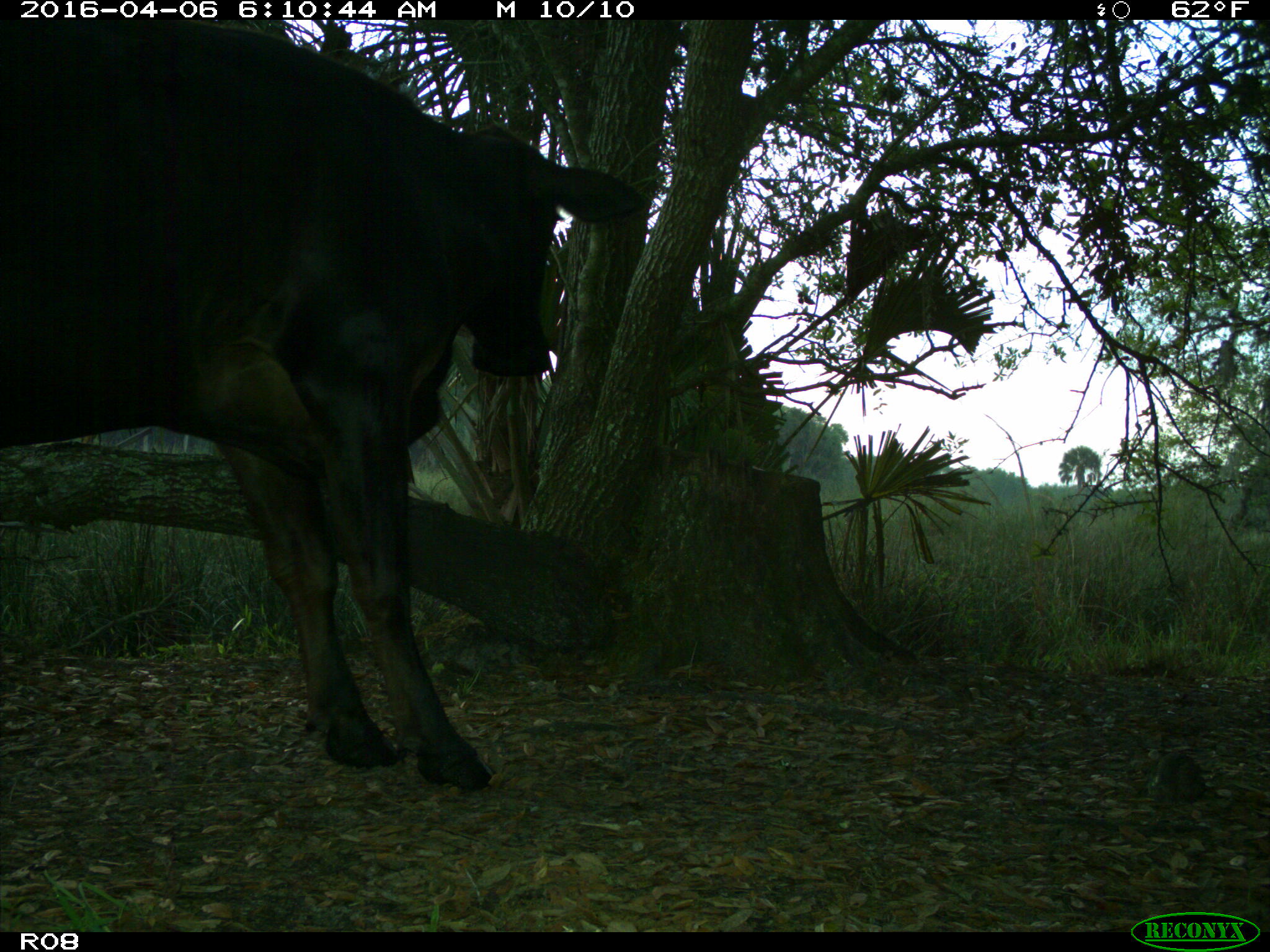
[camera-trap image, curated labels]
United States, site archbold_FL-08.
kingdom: Animalia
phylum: Chordata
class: Mammalia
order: Artiodactyla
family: Bovidae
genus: Bos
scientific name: Bos taurus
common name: domestic cow